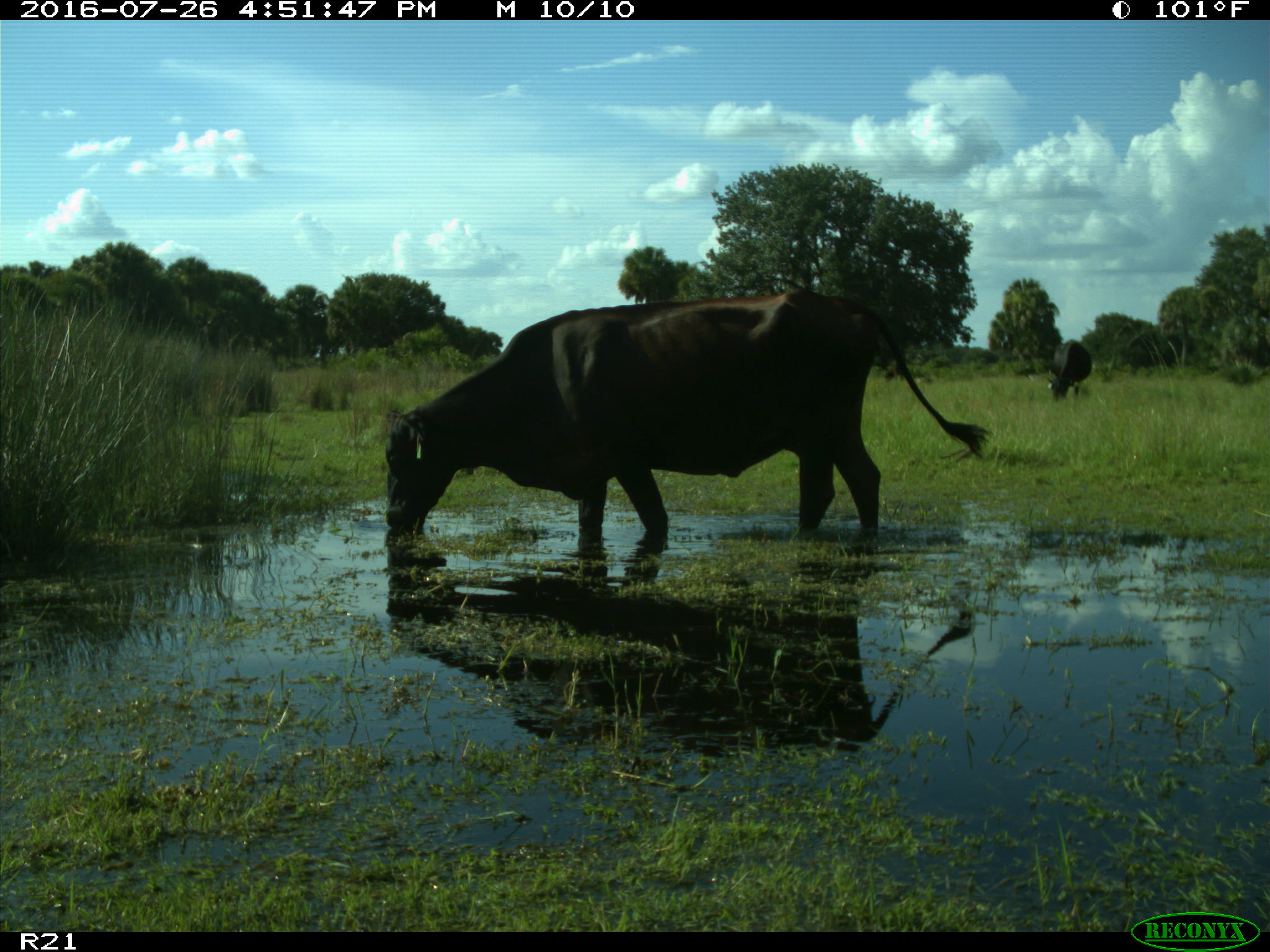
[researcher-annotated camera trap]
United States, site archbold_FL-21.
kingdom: Animalia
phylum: Chordata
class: Mammalia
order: Artiodactyla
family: Bovidae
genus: Bos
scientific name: Bos taurus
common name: domestic cow